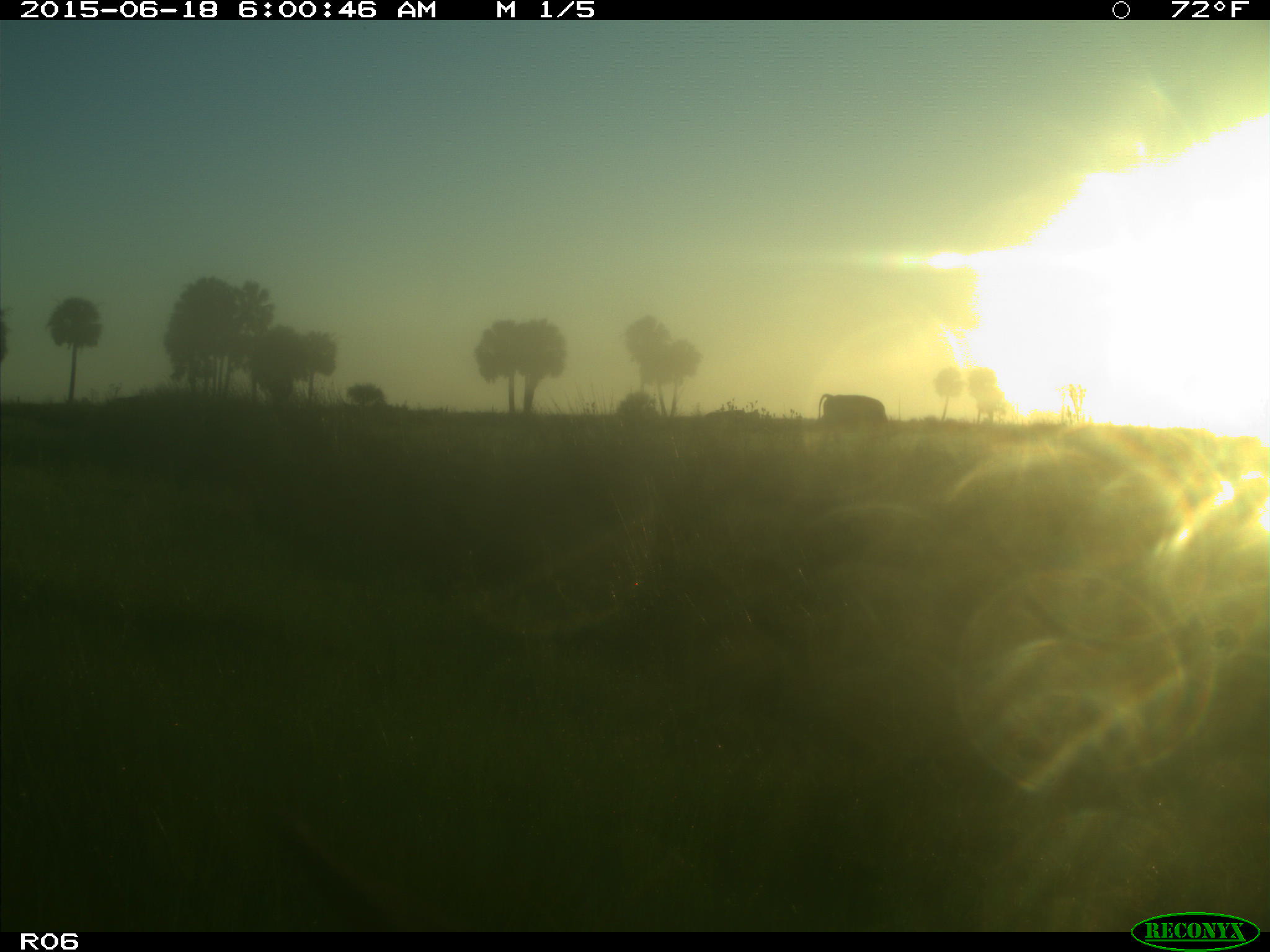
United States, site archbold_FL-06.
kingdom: Animalia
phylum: Chordata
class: Mammalia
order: Artiodactyla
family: Bovidae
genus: Bos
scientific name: Bos taurus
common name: domestic cow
Bos taurus (domestic cow).